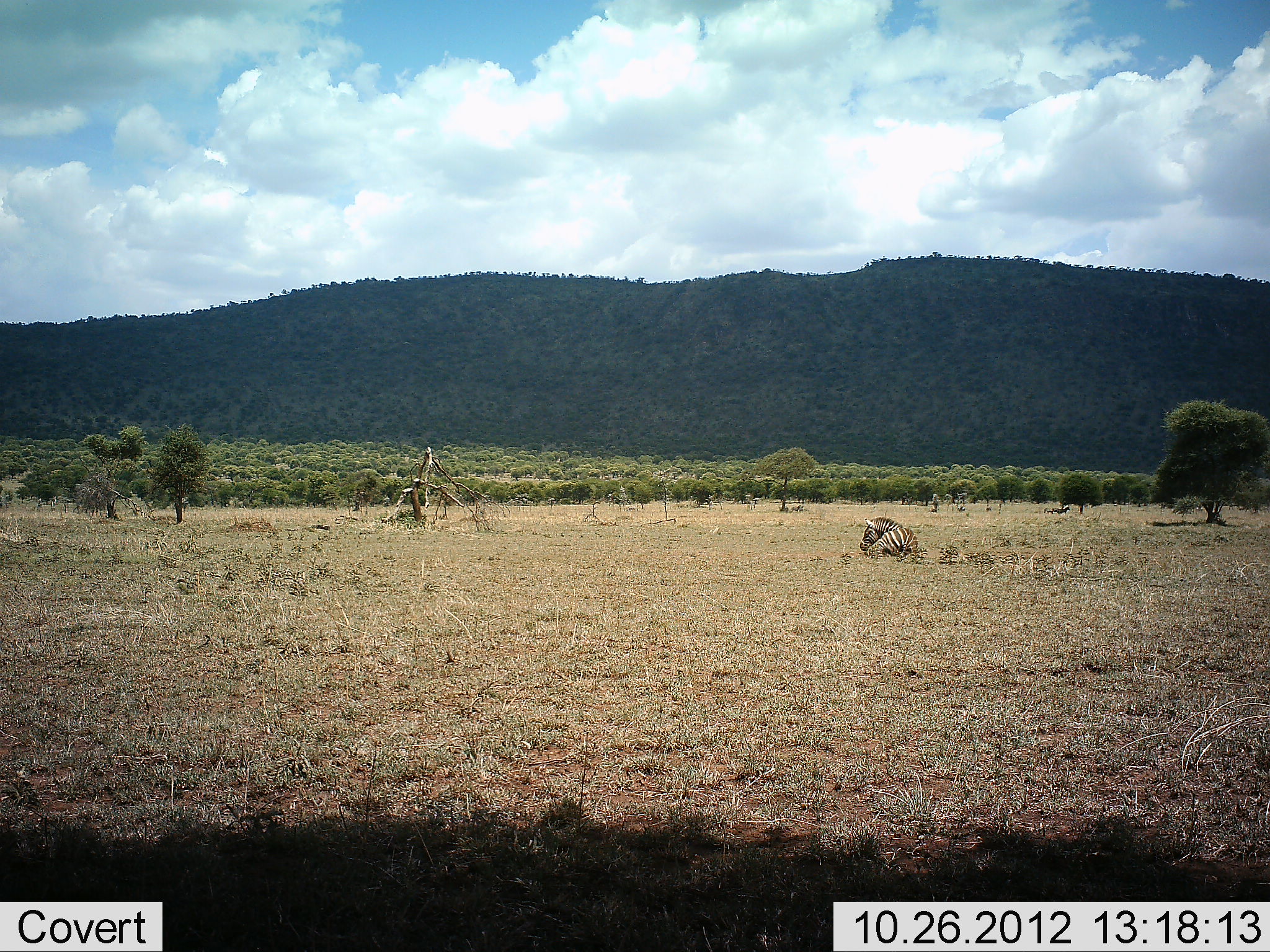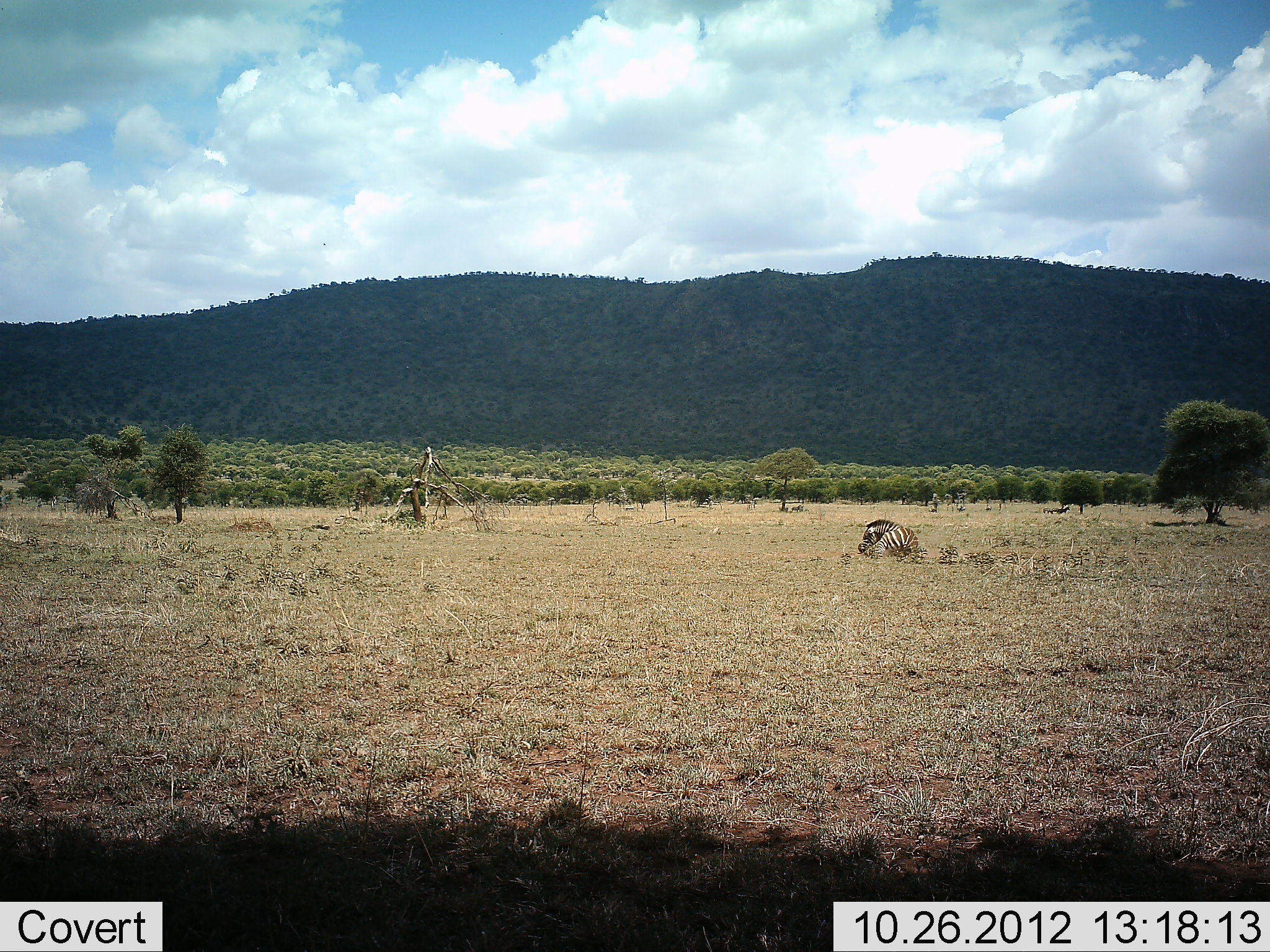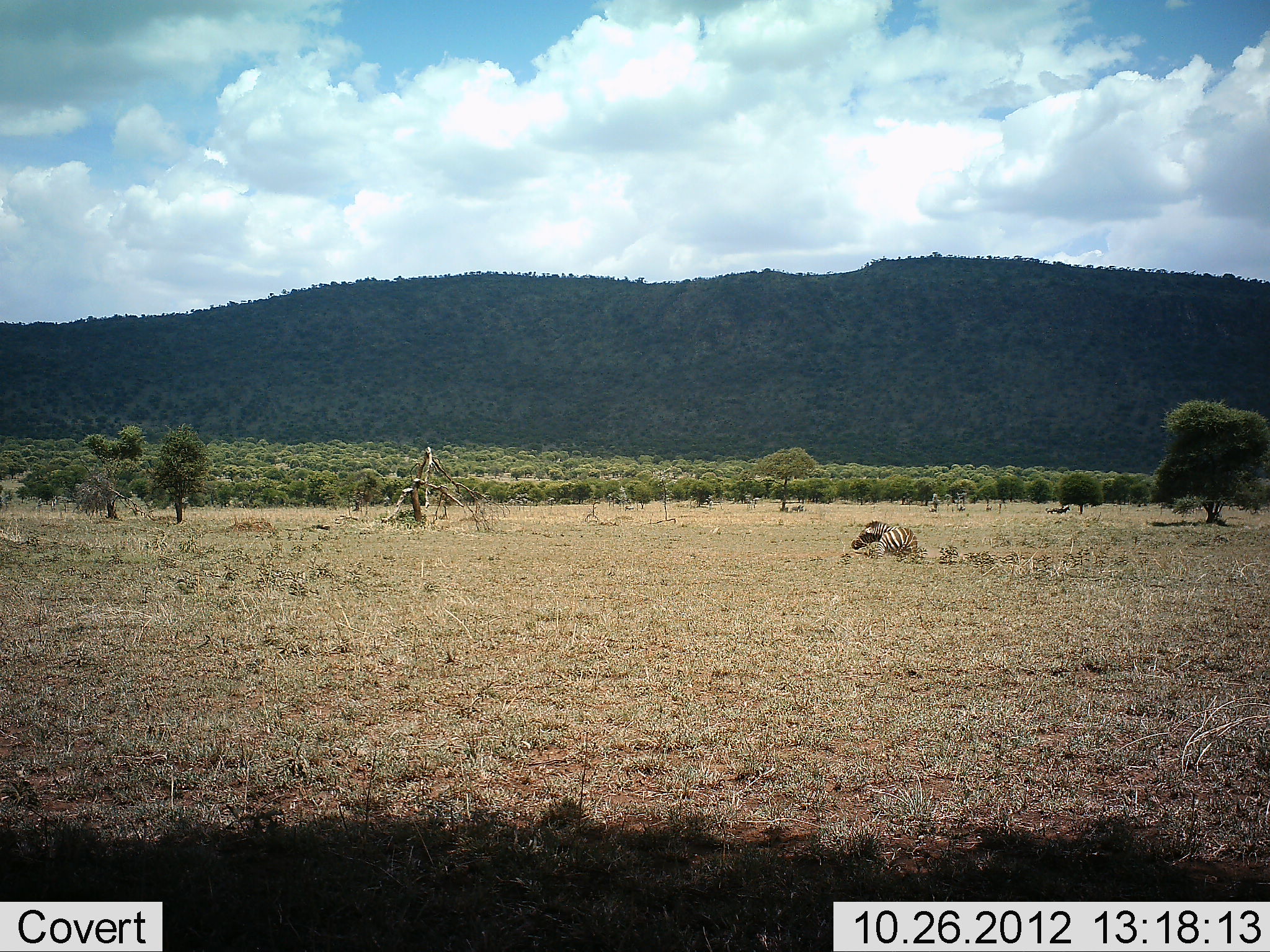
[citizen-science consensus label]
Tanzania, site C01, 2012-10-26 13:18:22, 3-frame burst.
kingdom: Animalia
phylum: Chordata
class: Mammalia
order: Perissodactyla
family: Equidae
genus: Equus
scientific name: Equus quagga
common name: plains zebra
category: zebra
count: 1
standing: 0%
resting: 100%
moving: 0%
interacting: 0%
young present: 0%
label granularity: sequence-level